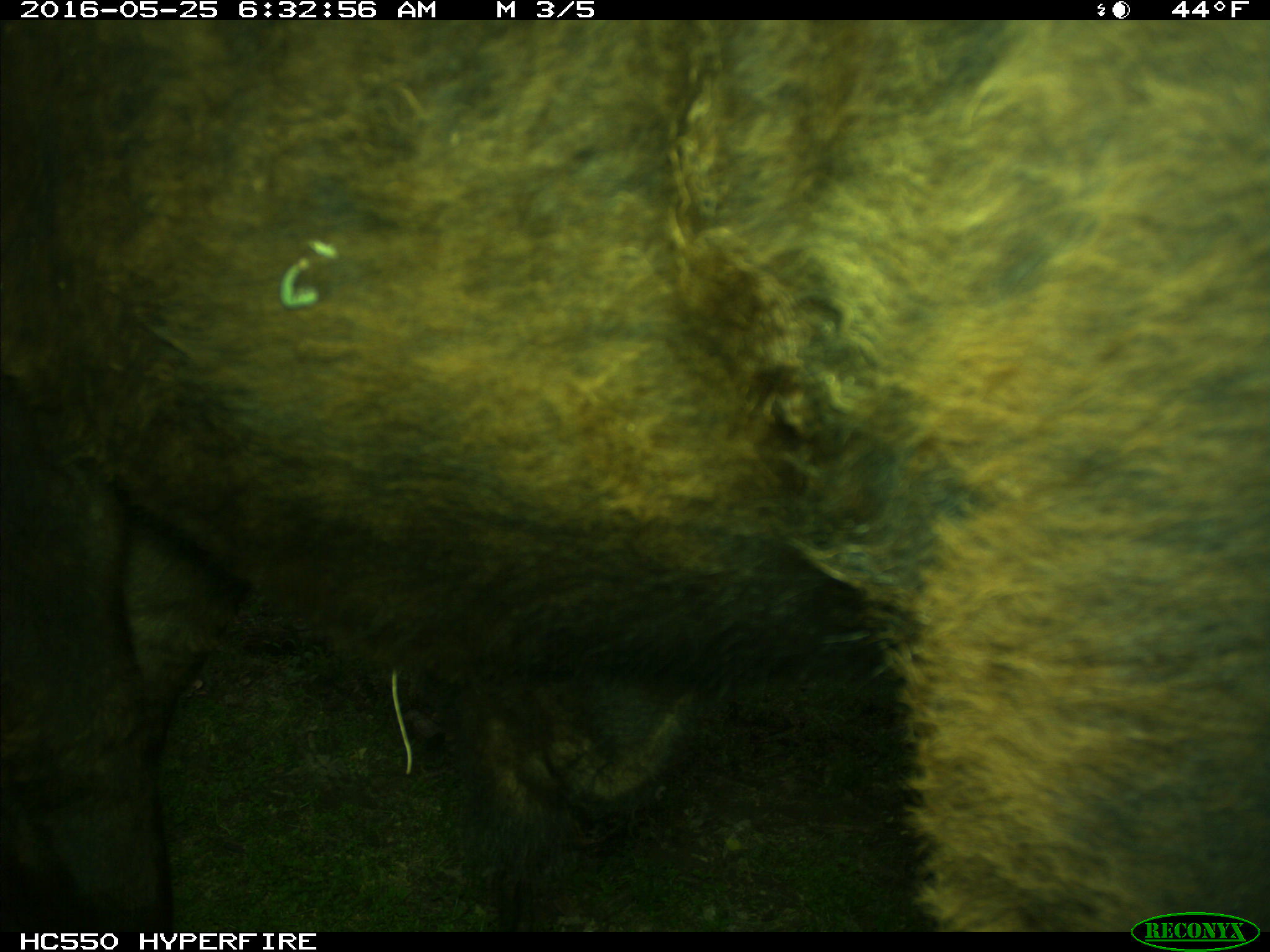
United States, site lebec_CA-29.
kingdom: Animalia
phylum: Chordata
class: Mammalia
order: Artiodactyla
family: Bovidae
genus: Bos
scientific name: Bos taurus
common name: domestic cow